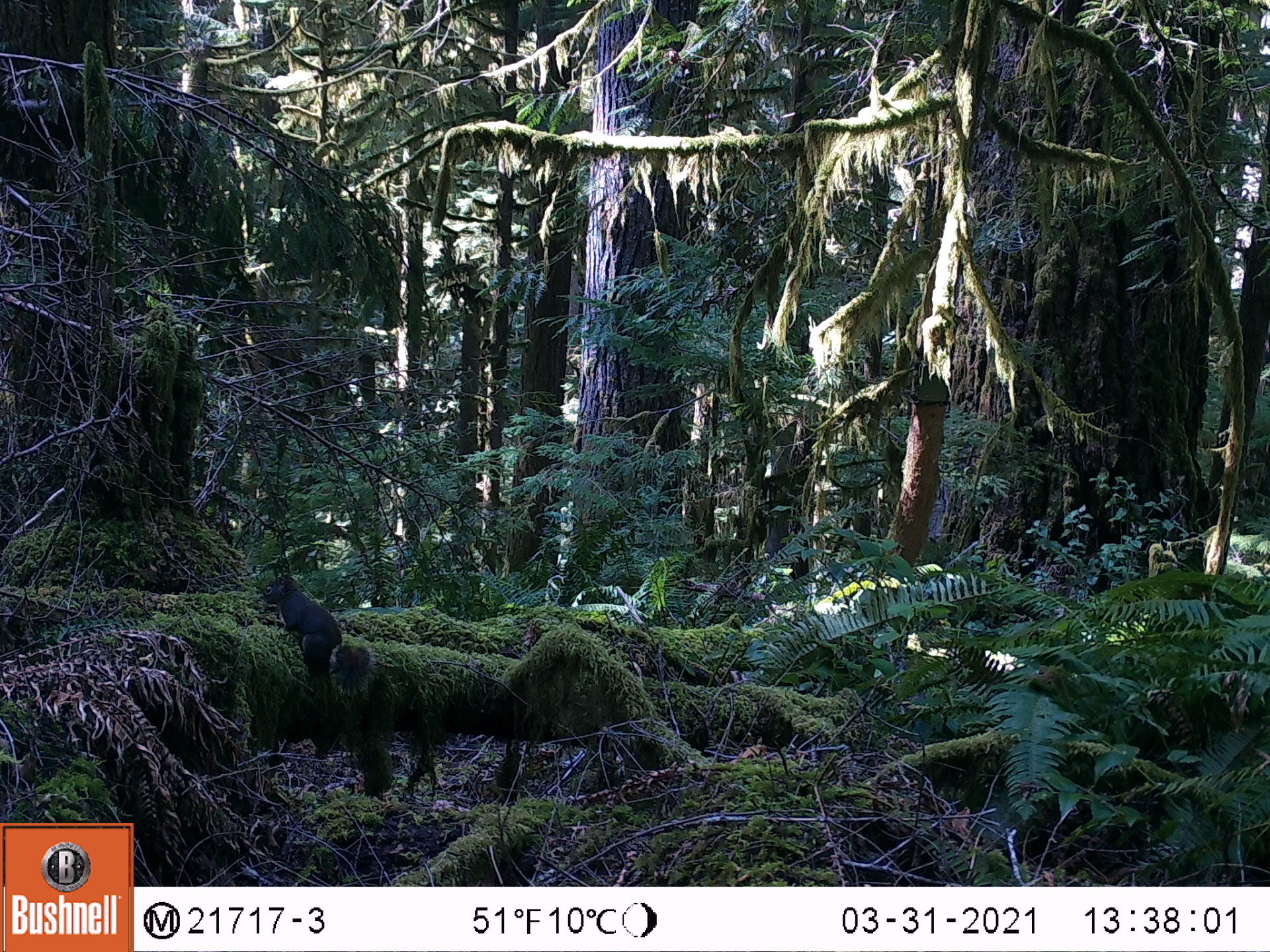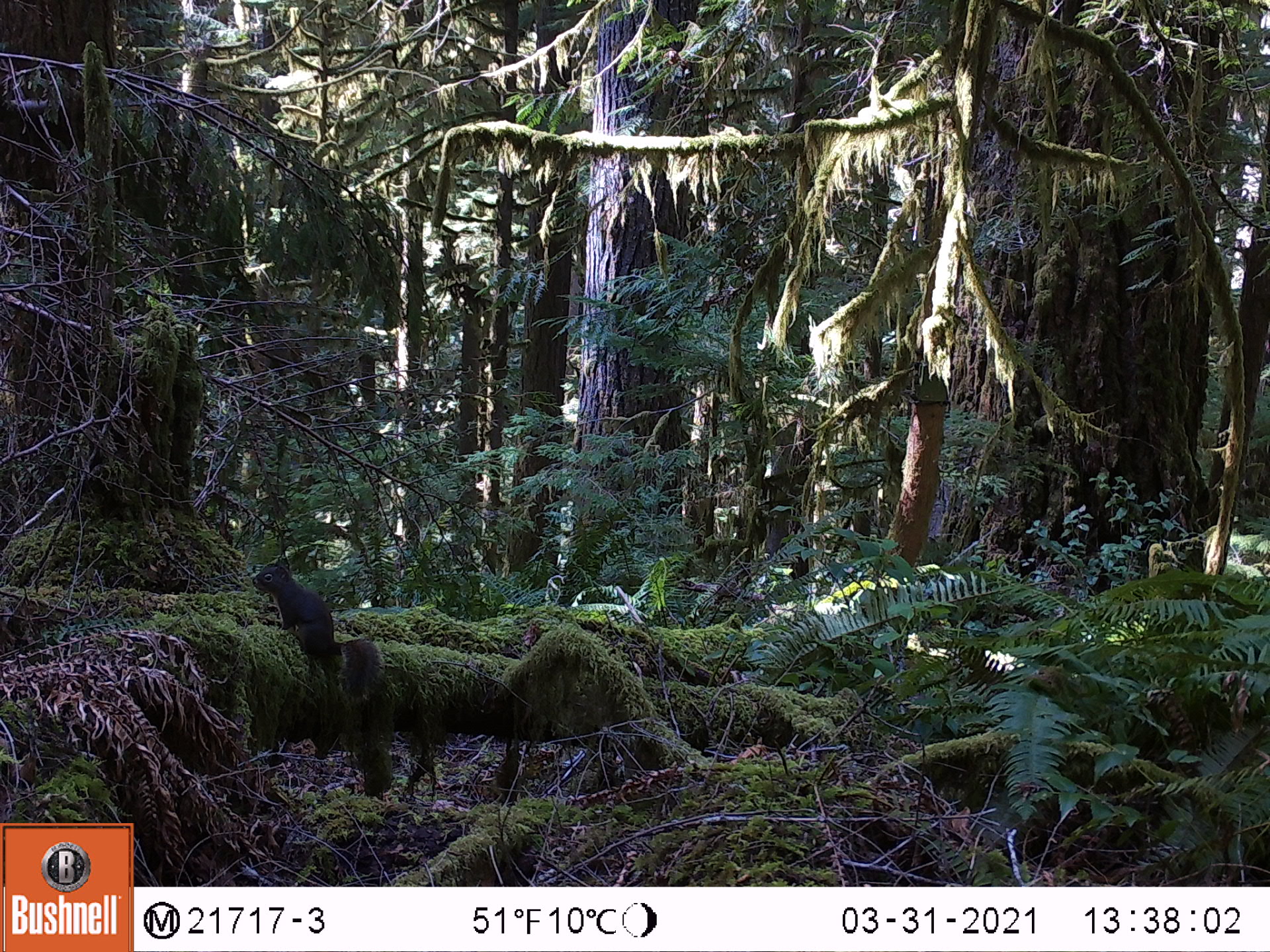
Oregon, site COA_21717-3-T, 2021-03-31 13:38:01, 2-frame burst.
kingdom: Animalia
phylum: Chordata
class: Mammalia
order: Rodentia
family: Sciuridae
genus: Tamiasciurus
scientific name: Tamiasciurus douglasii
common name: douglas squirrel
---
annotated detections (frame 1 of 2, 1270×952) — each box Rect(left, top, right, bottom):
douglas squirrel: Rect(255, 570, 392, 678)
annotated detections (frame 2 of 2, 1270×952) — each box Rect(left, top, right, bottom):
douglas squirrel: Rect(246, 552, 383, 711)